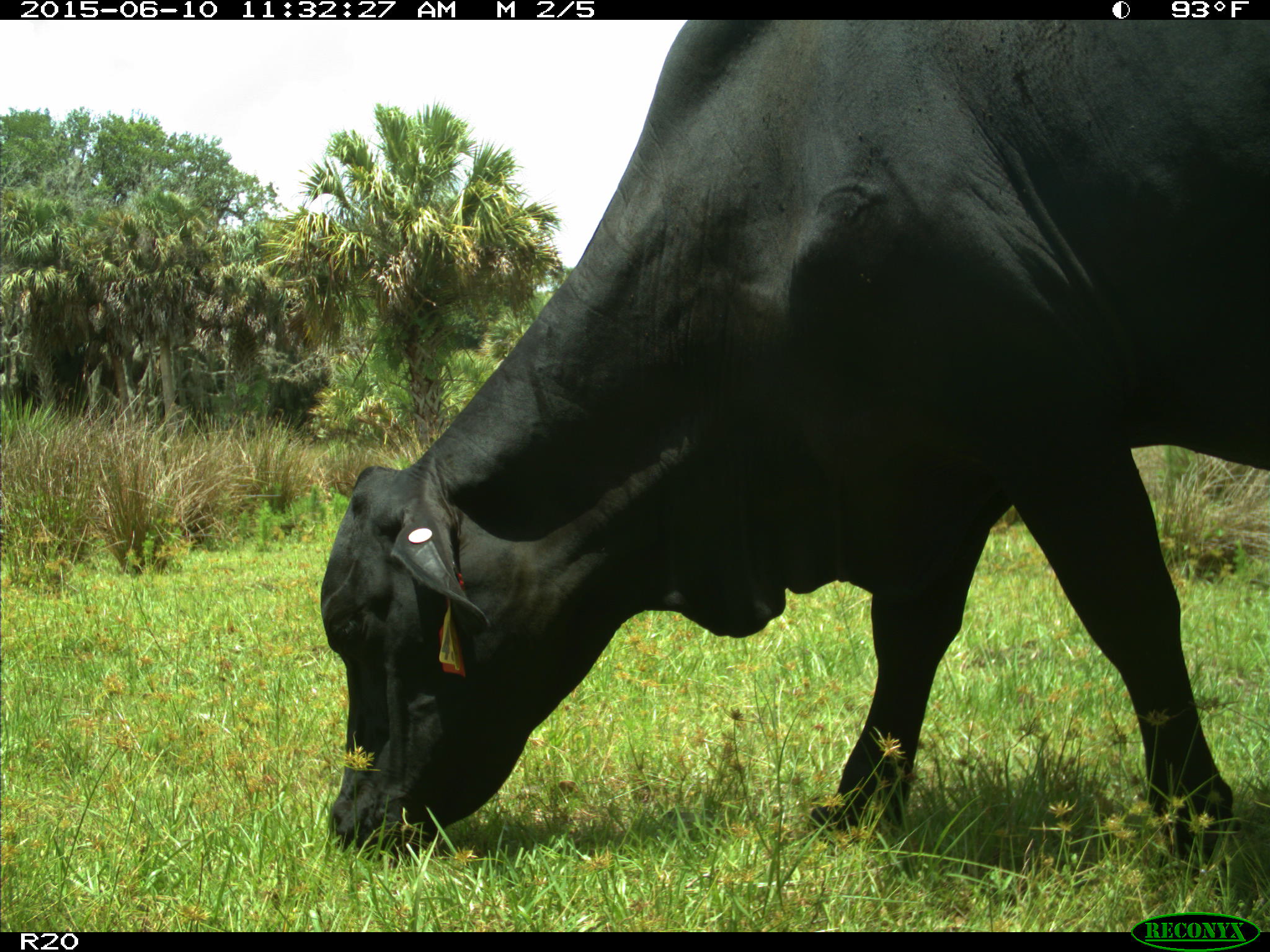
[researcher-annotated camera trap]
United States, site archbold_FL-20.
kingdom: Animalia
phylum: Chordata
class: Mammalia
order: Artiodactyla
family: Bovidae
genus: Bos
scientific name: Bos taurus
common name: domestic cow